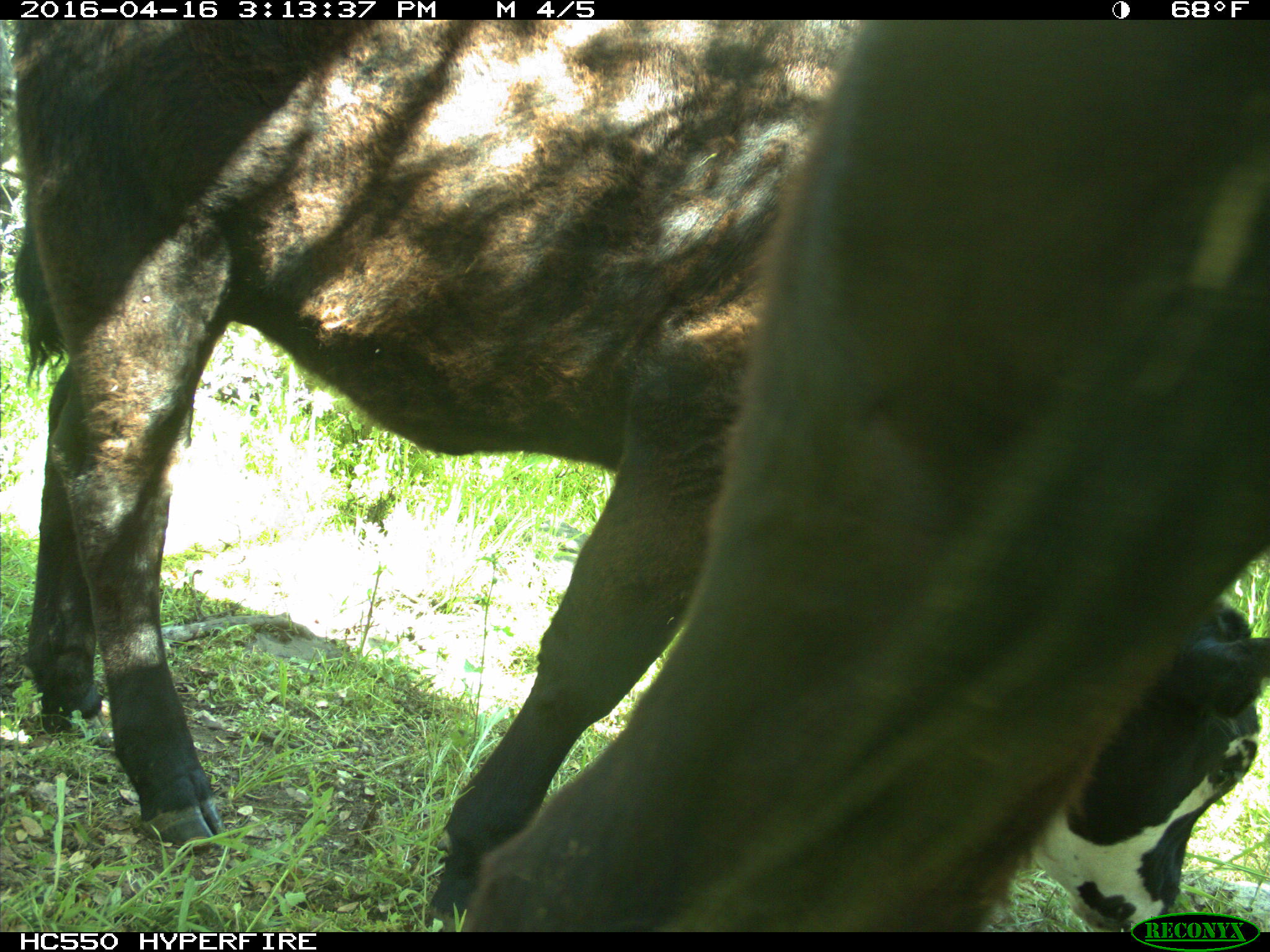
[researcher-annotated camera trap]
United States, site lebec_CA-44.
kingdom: Animalia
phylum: Chordata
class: Mammalia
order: Artiodactyla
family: Bovidae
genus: Bos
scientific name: Bos taurus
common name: domestic cow